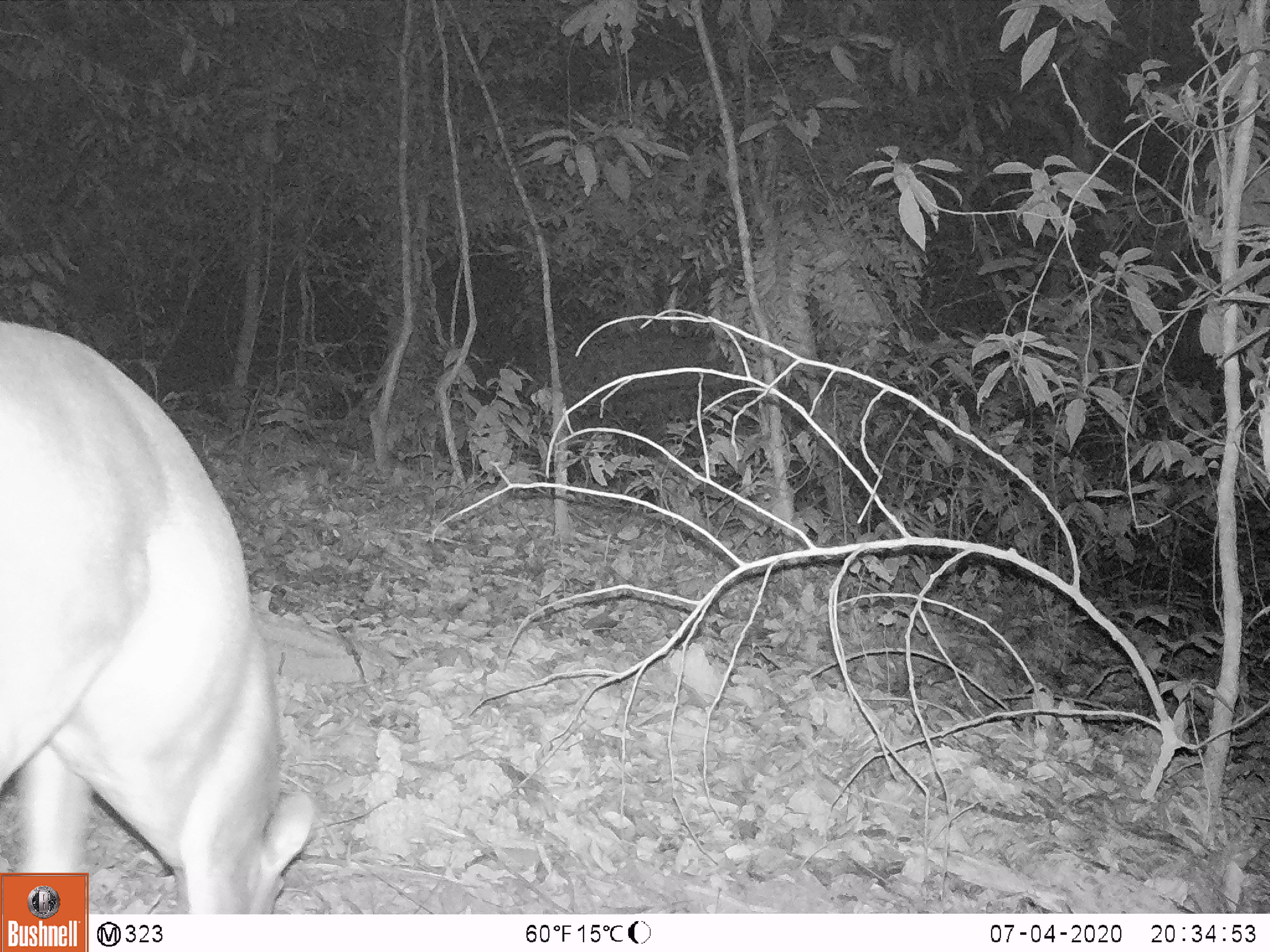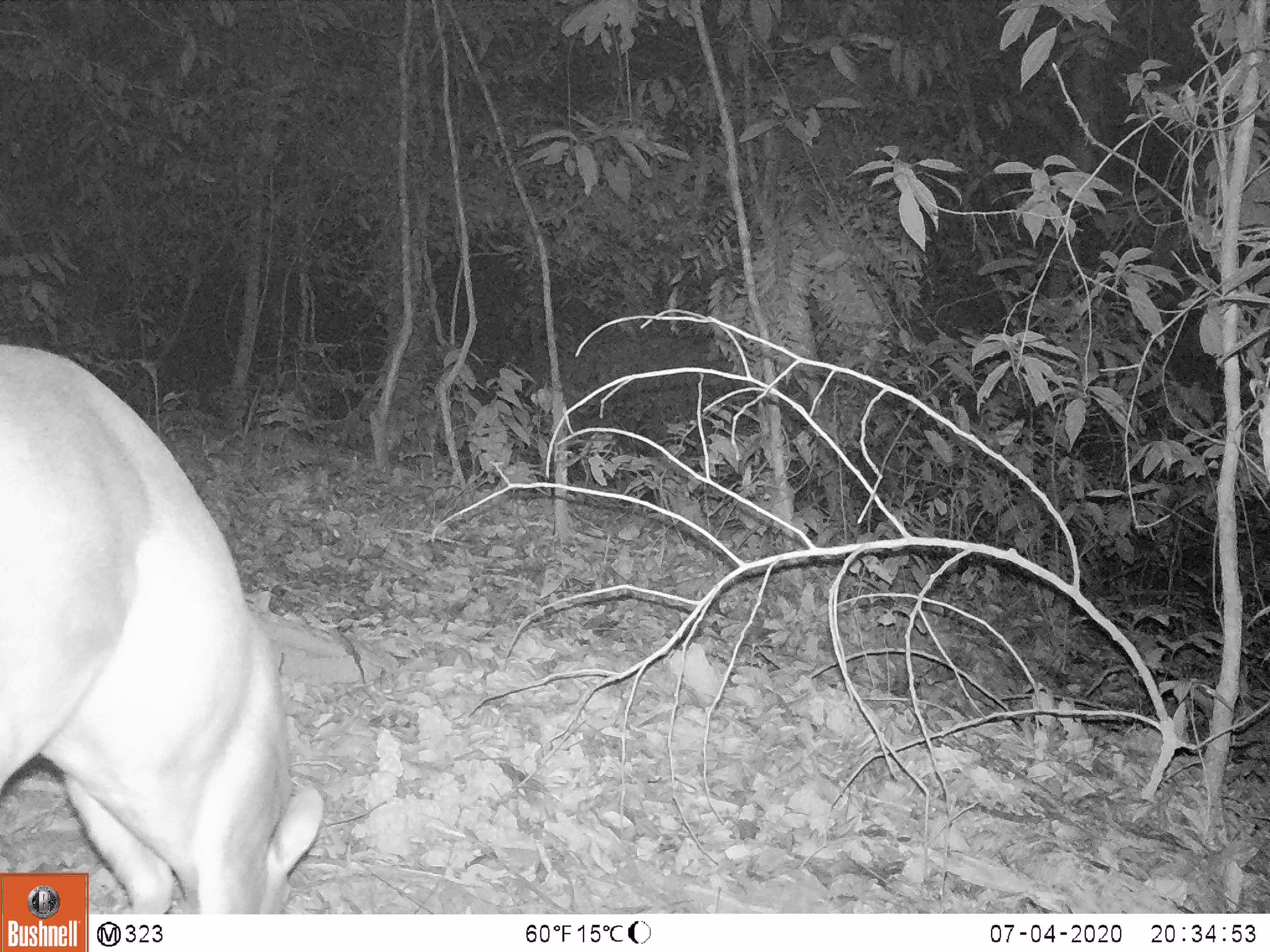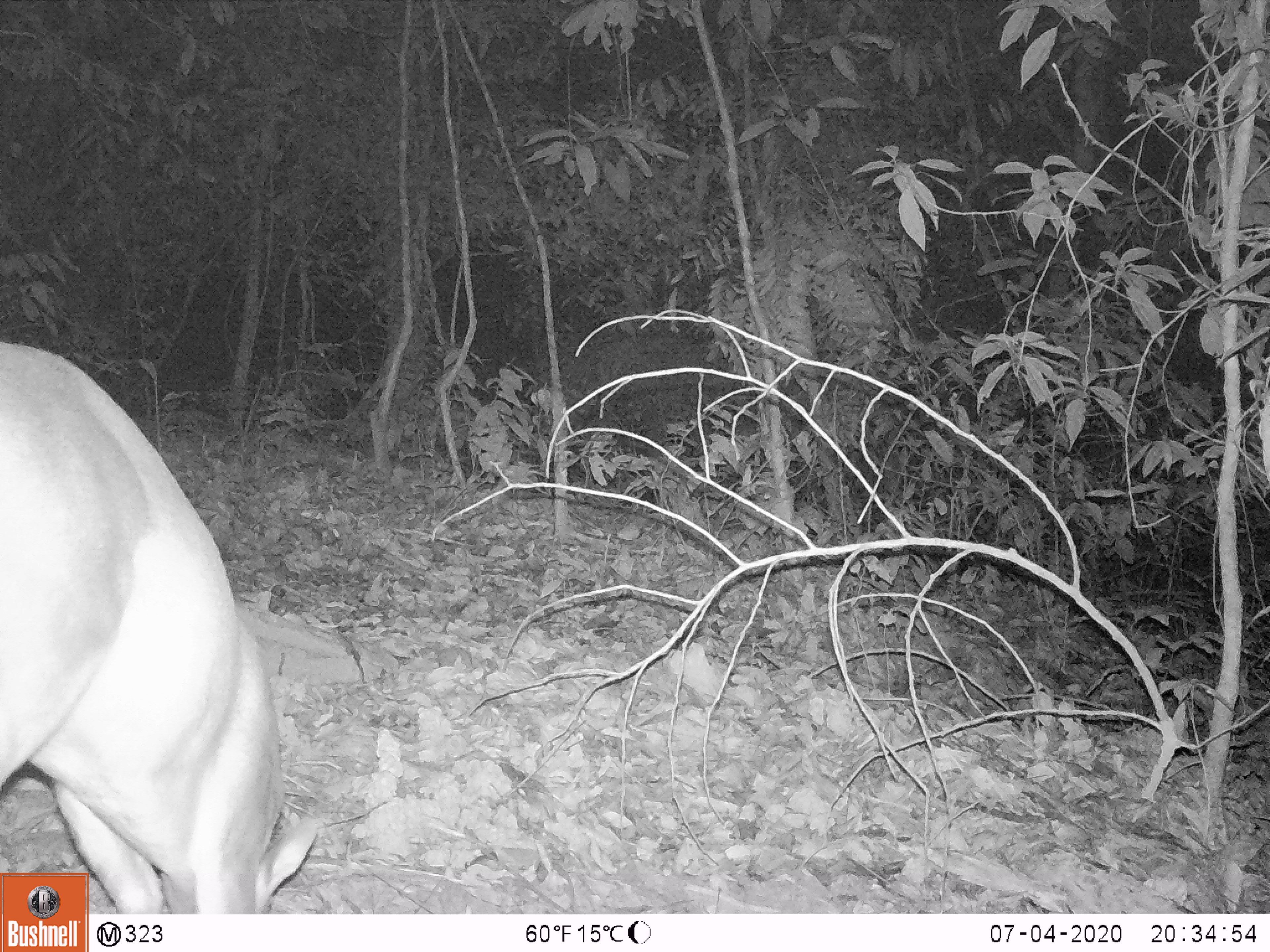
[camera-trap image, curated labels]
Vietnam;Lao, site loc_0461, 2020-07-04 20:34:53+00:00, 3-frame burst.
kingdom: Animalia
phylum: Chordata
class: Mammalia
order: Artiodactyla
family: Cervidae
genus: Muntiacus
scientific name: Muntiacus rooseveltorum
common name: roosevelt's muntjac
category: roosevelts muntjac group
Roosevelts muntjac group (roosevelt's muntjac) (Muntiacus rooseveltorum). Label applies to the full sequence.